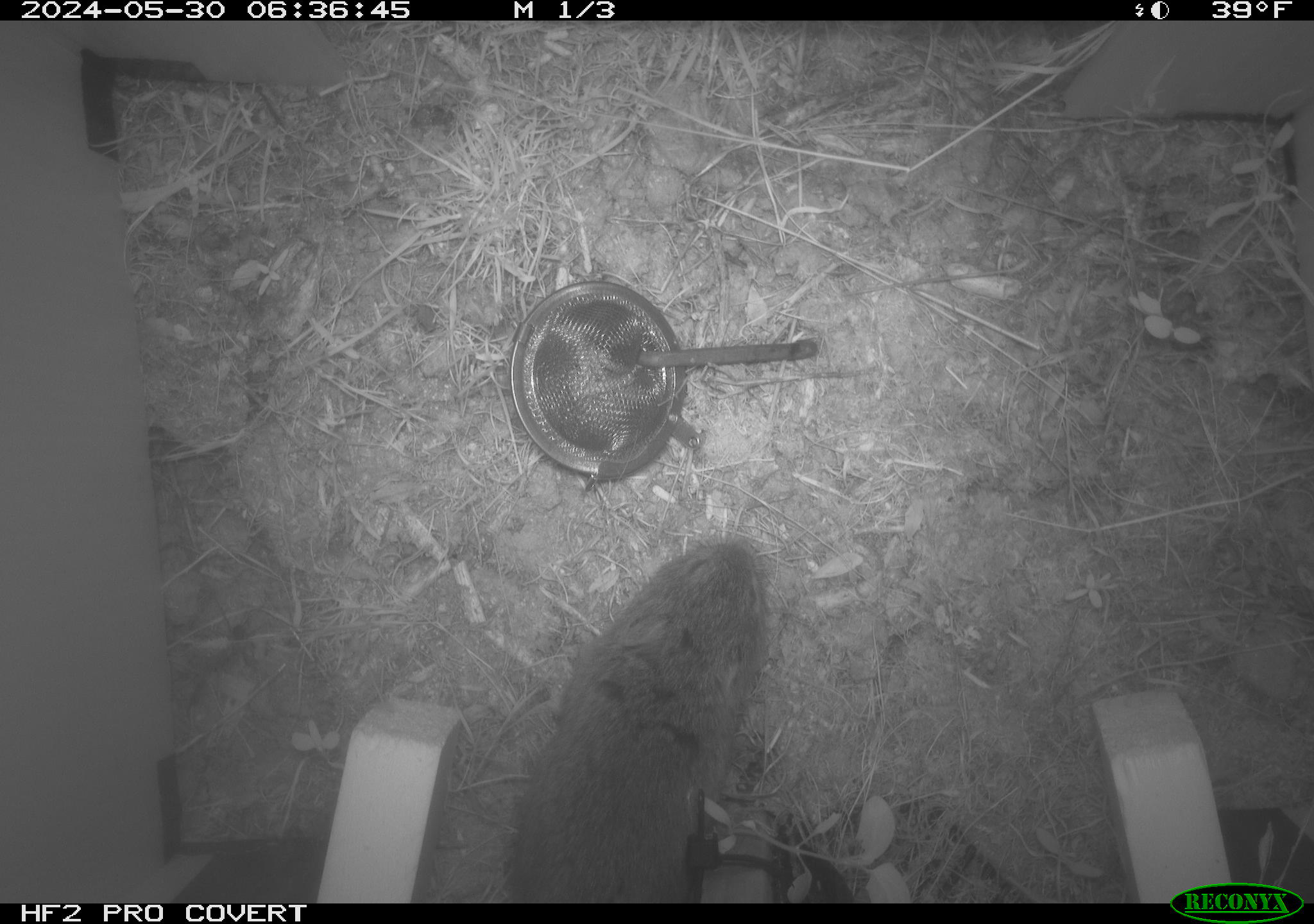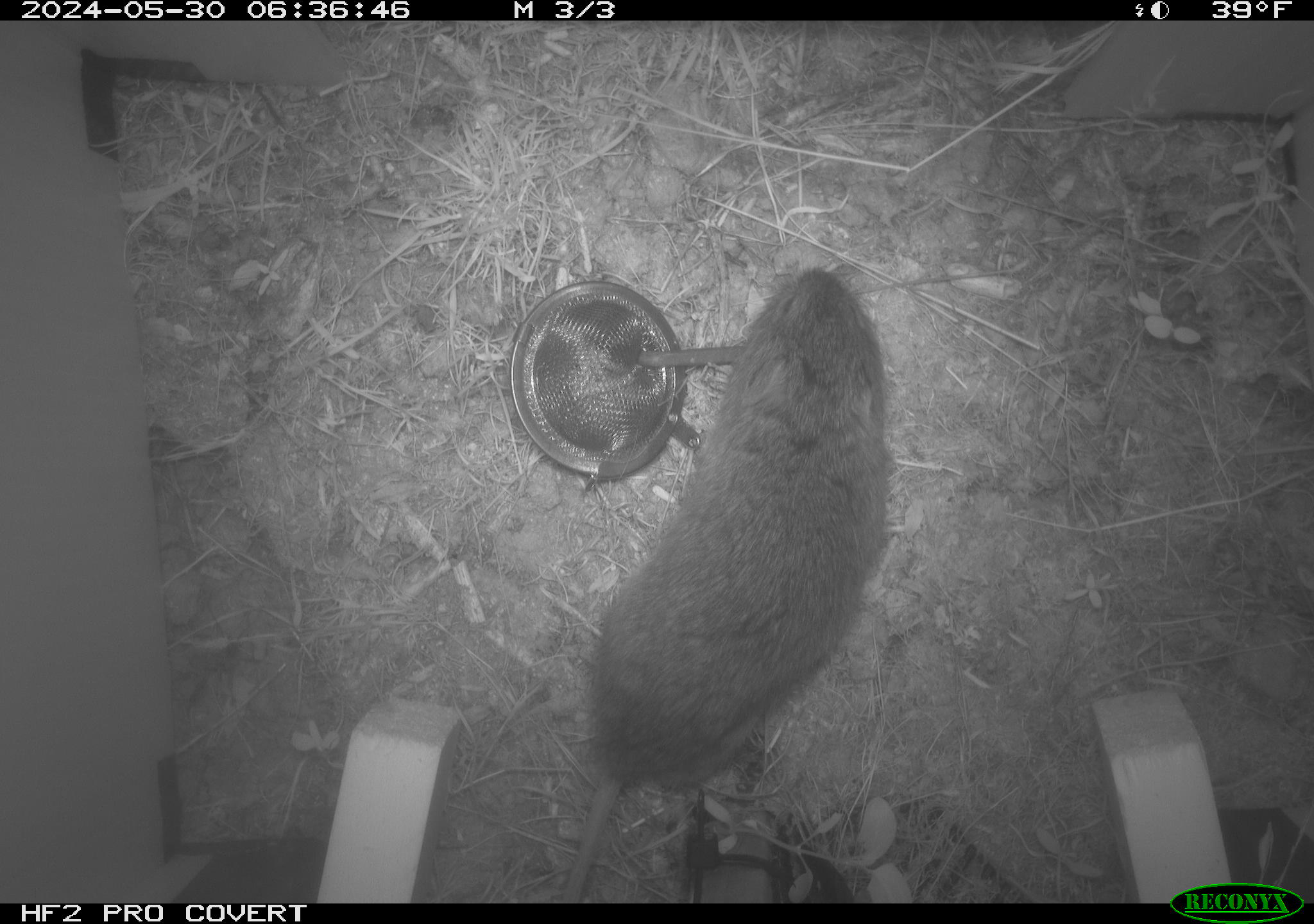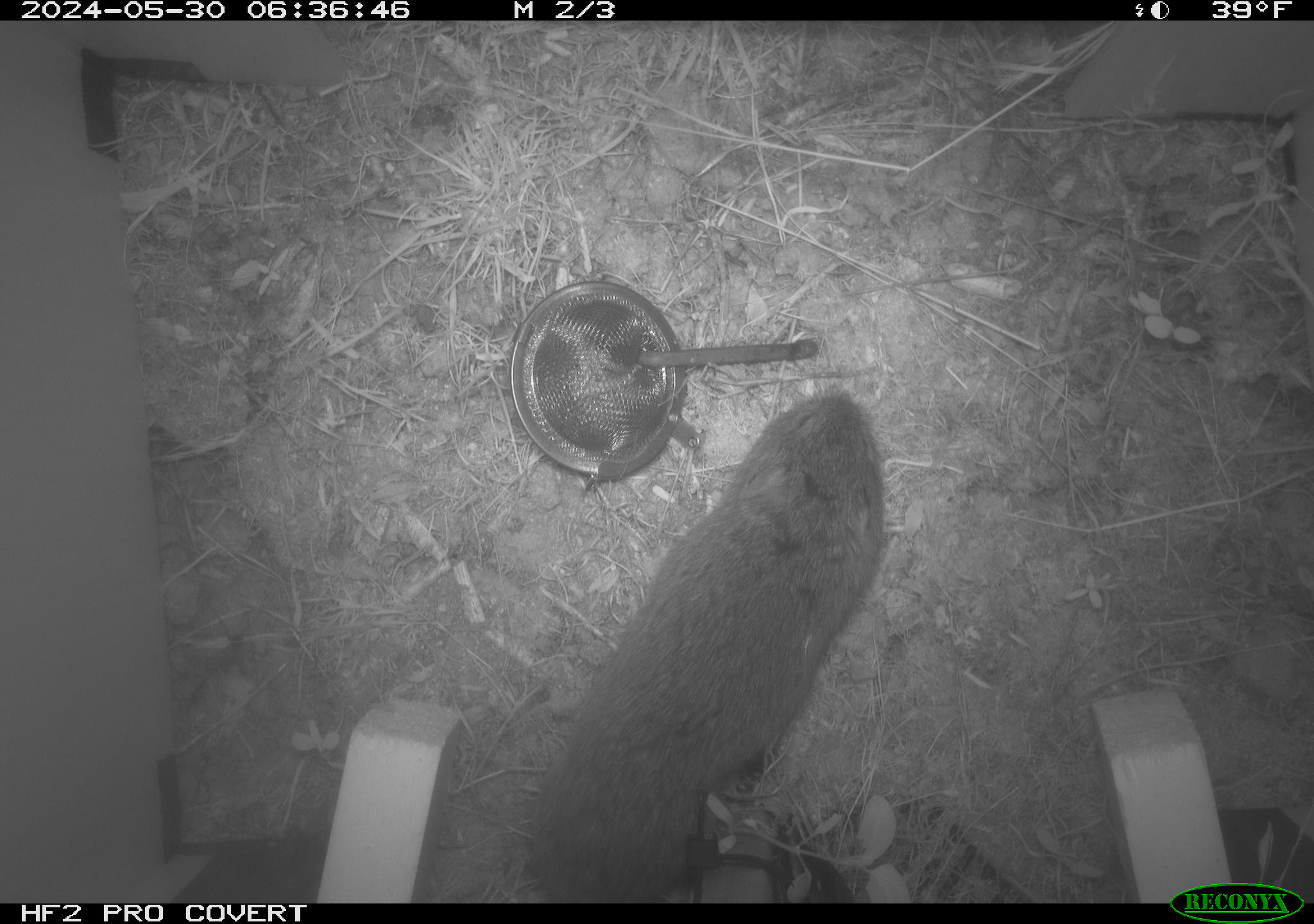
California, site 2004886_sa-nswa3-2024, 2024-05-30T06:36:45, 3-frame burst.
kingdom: Animalia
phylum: Chordata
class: Mammalia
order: Rodentia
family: Cricetidae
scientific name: Arvicolinae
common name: voles, lemmings, and muskrats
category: arvicolinae subfamily